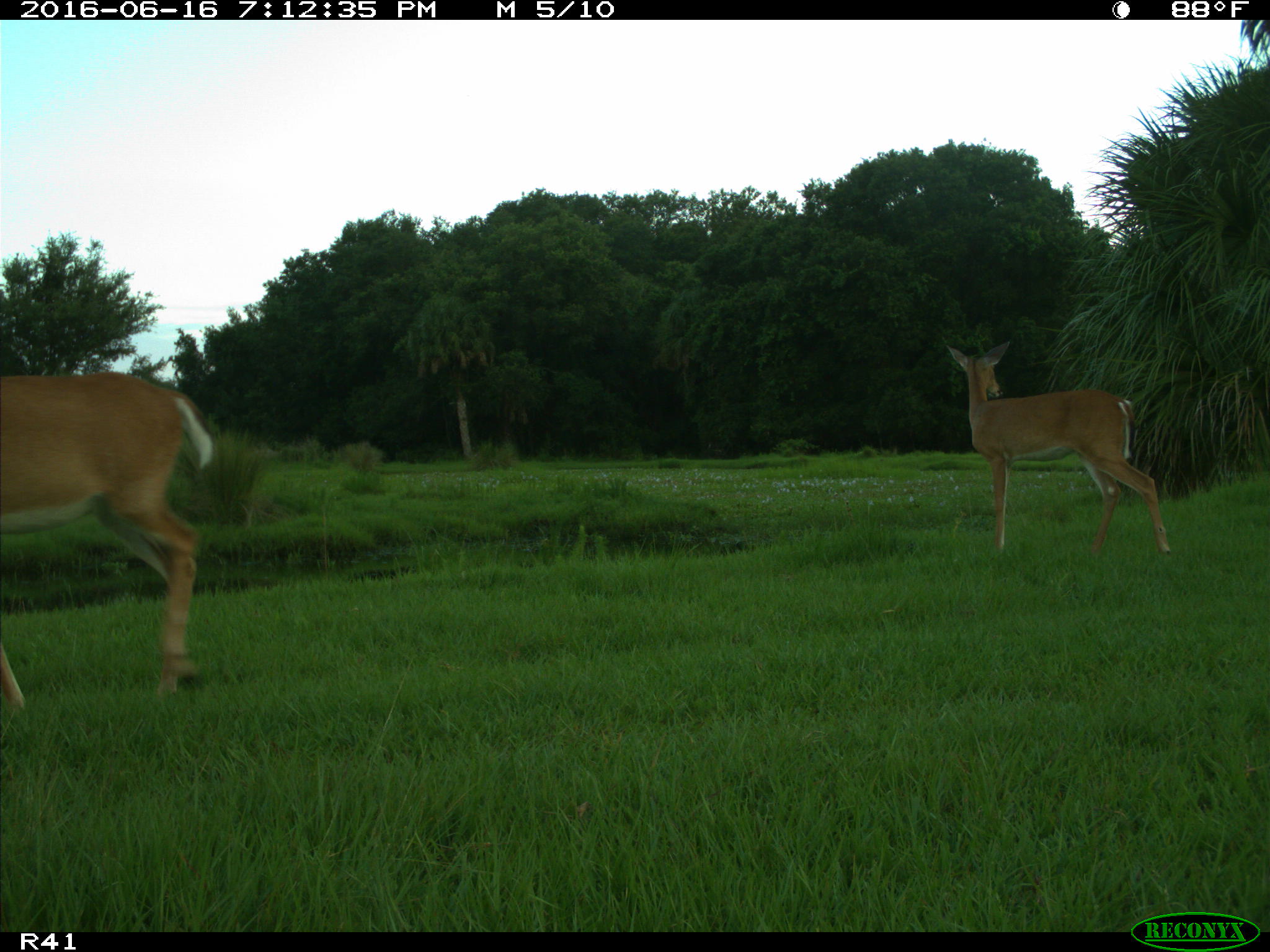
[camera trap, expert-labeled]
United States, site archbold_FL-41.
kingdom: Animalia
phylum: Chordata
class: Mammalia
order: Artiodactyla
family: Cervidae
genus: Odocoileus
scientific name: Odocoileus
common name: deer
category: unidentified deer